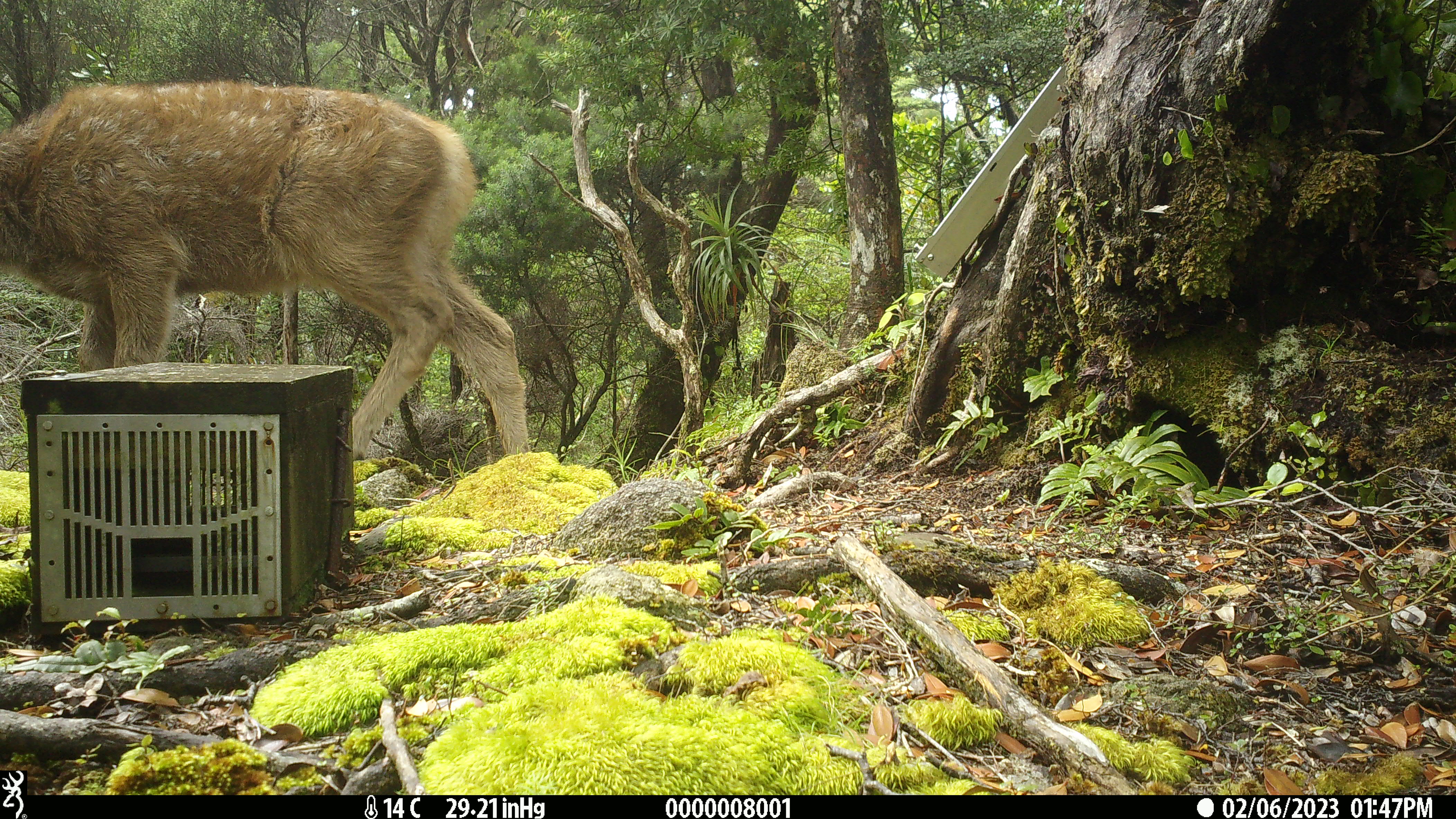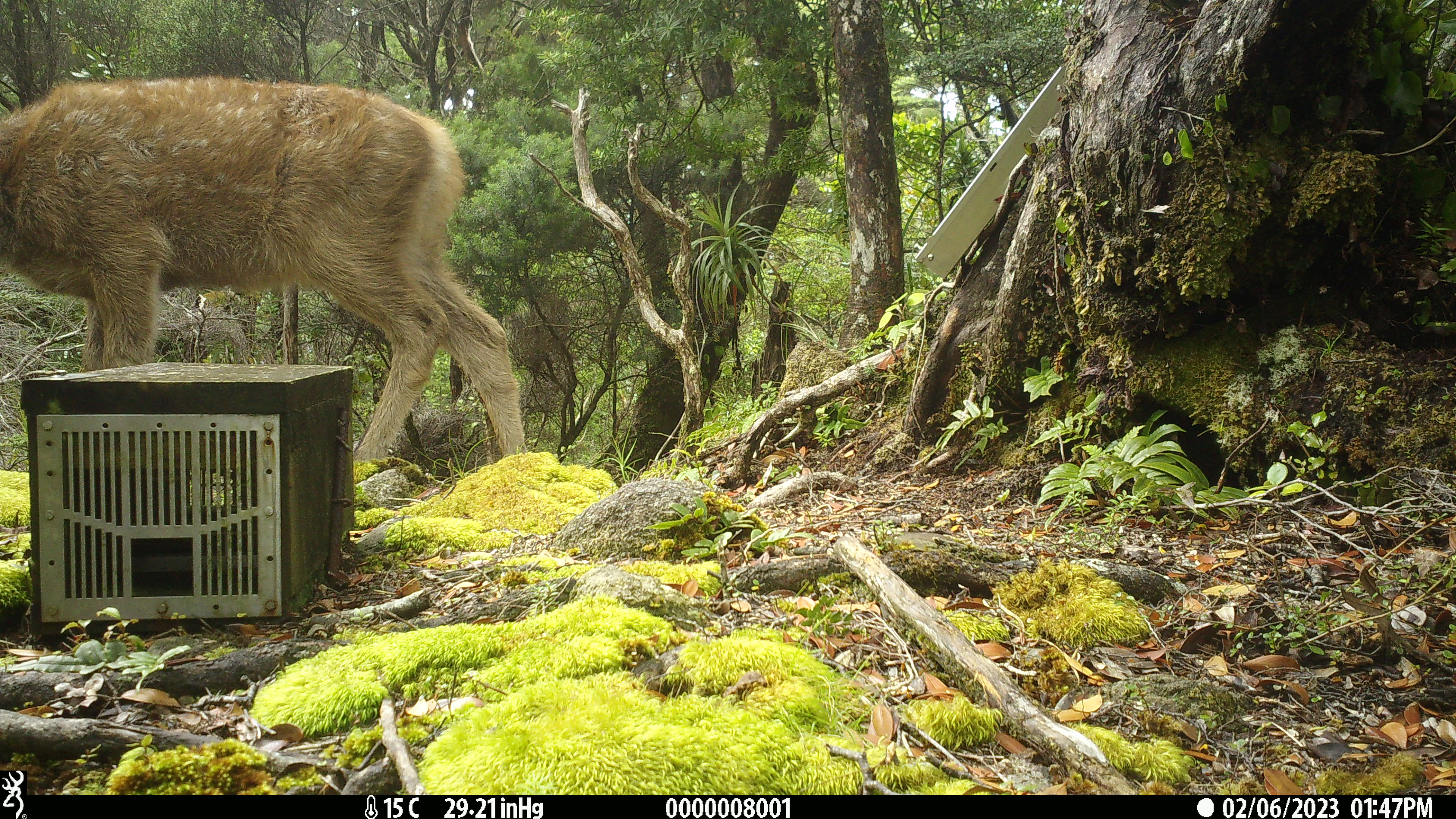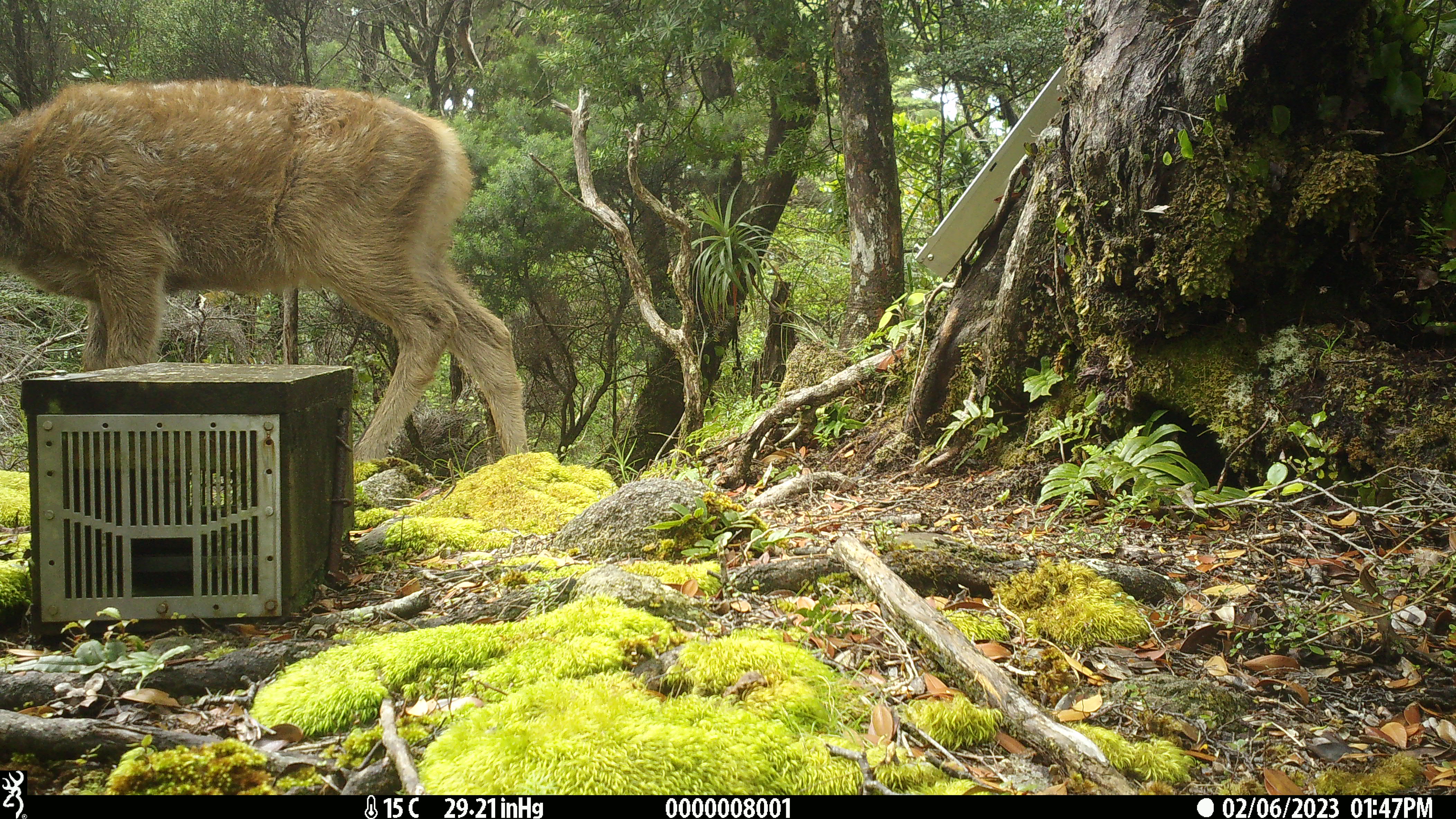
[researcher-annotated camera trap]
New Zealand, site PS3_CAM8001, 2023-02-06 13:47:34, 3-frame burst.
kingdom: Animalia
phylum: Chordata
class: Mammalia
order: Artiodactyla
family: Cervidae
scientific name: Cervidae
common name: deer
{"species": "deer (Cervidae)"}